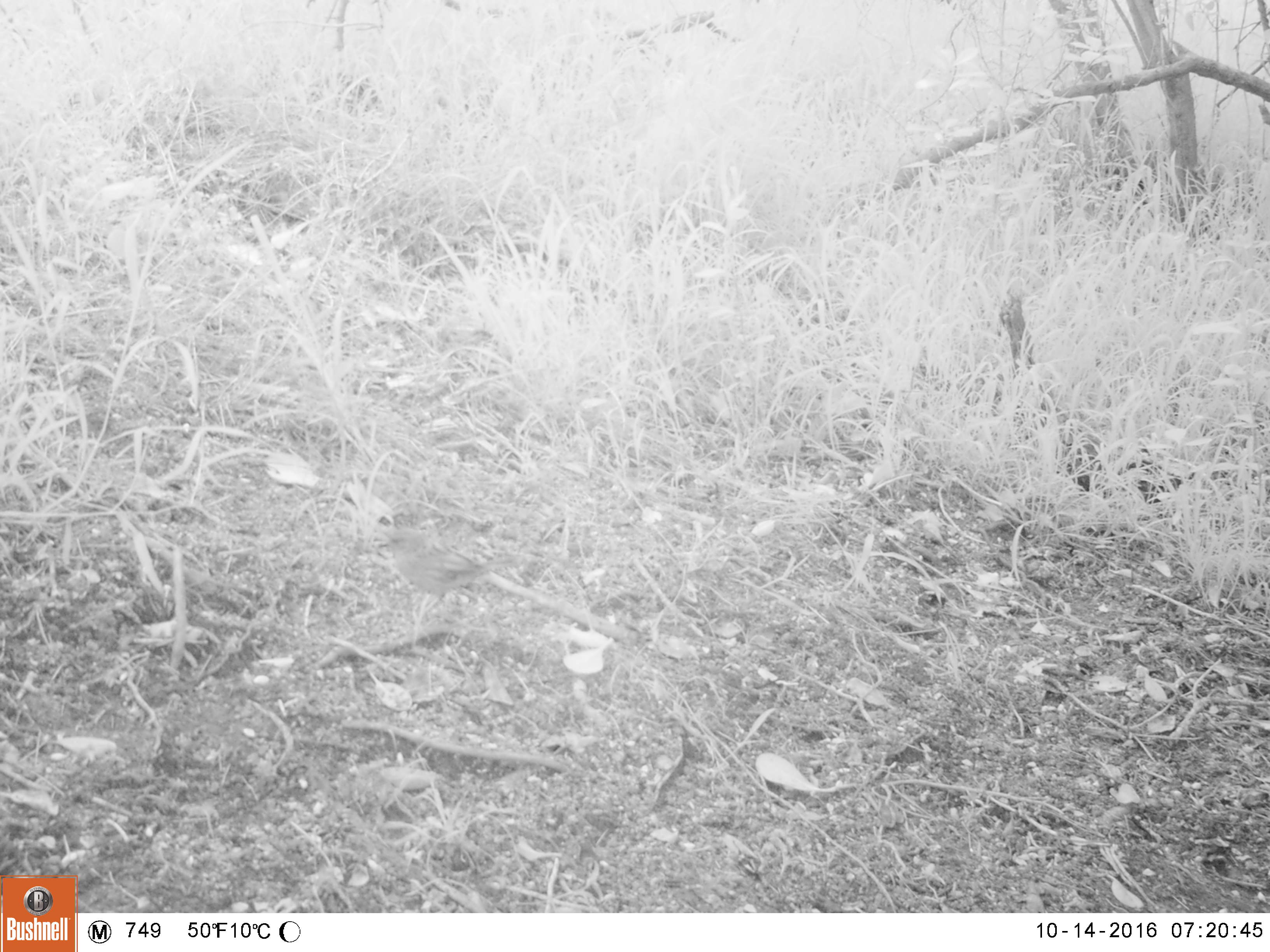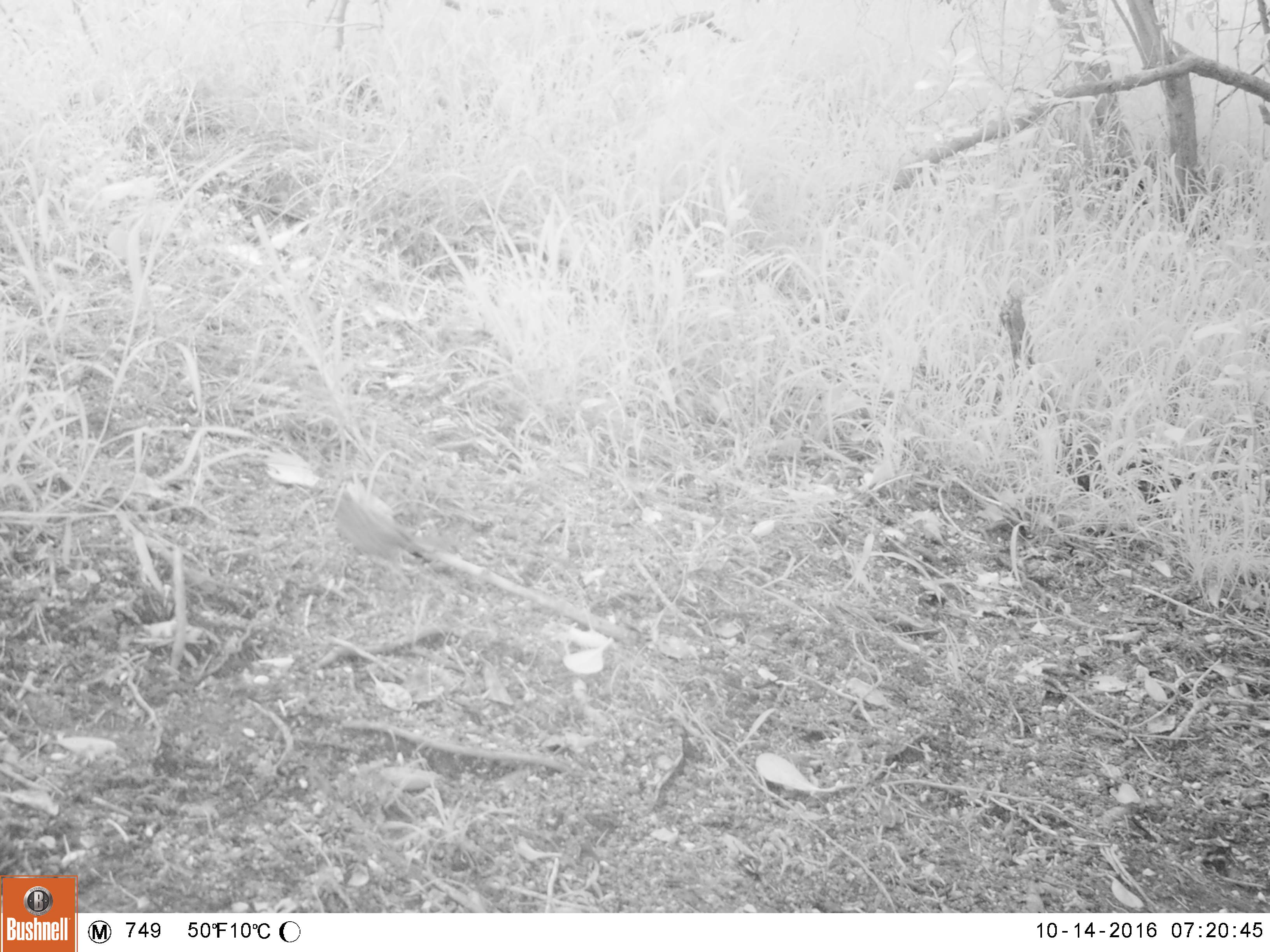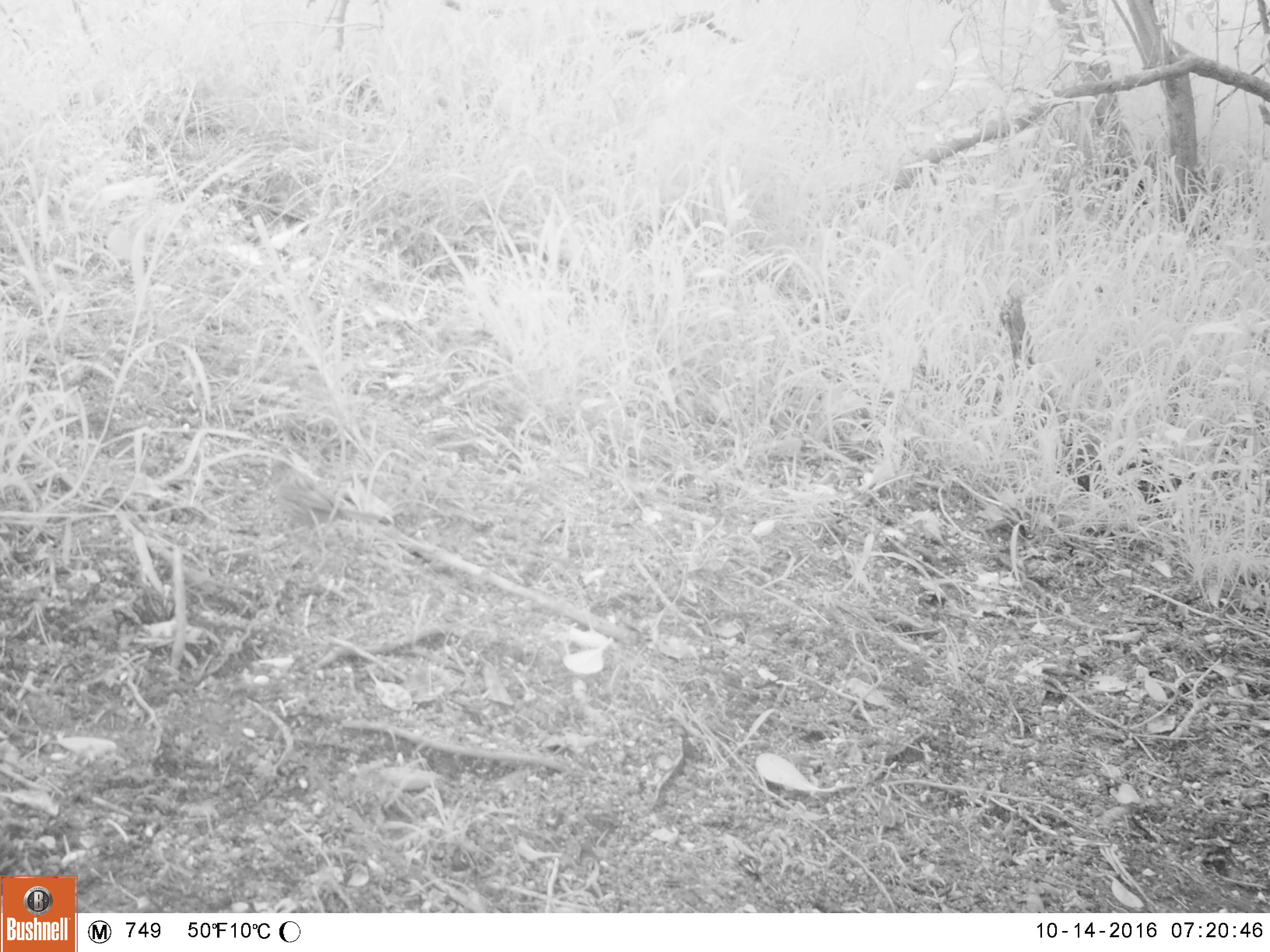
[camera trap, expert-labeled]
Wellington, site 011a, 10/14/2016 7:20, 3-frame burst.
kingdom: Animalia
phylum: Chordata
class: Aves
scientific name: Aves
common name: bird